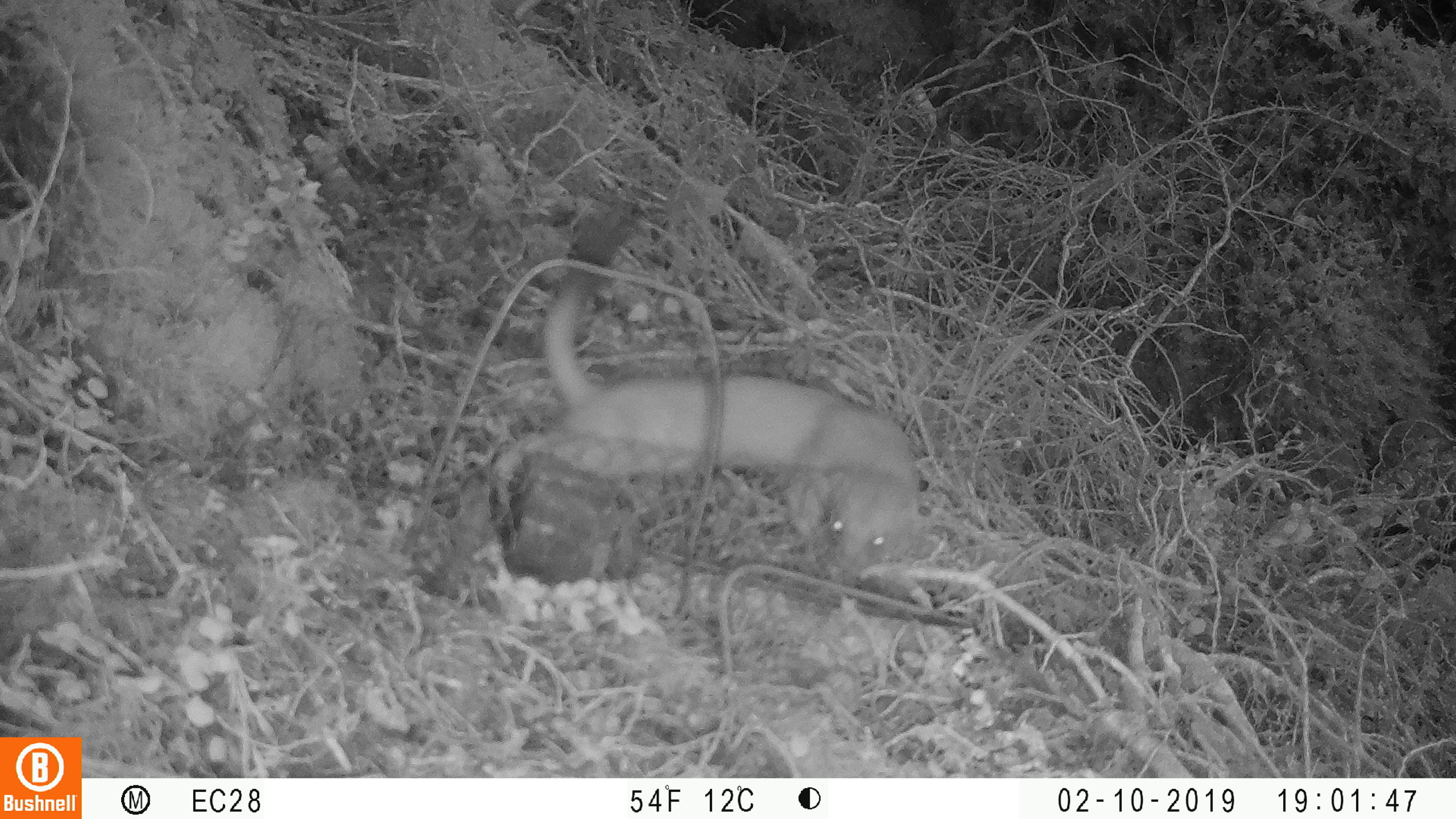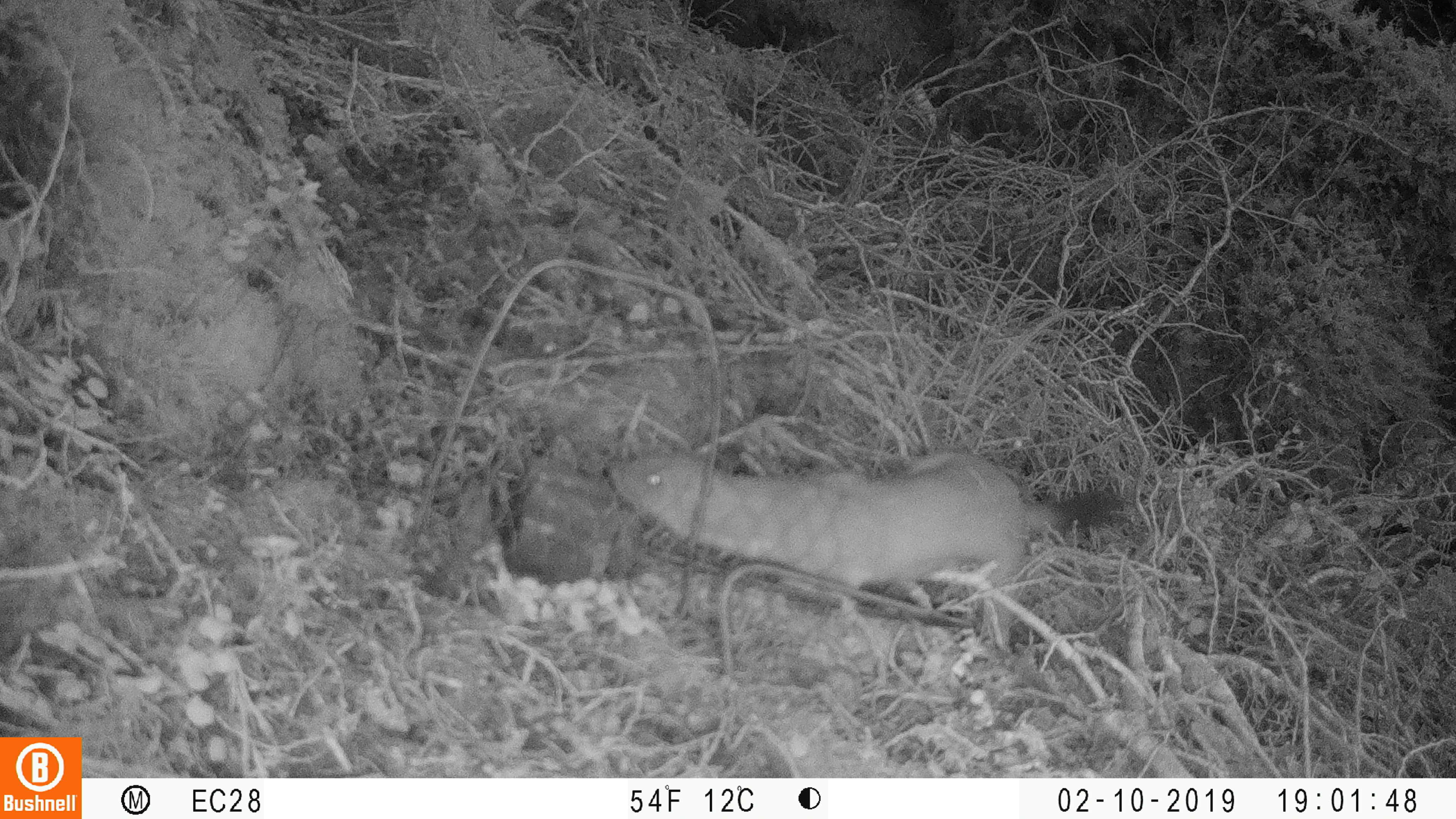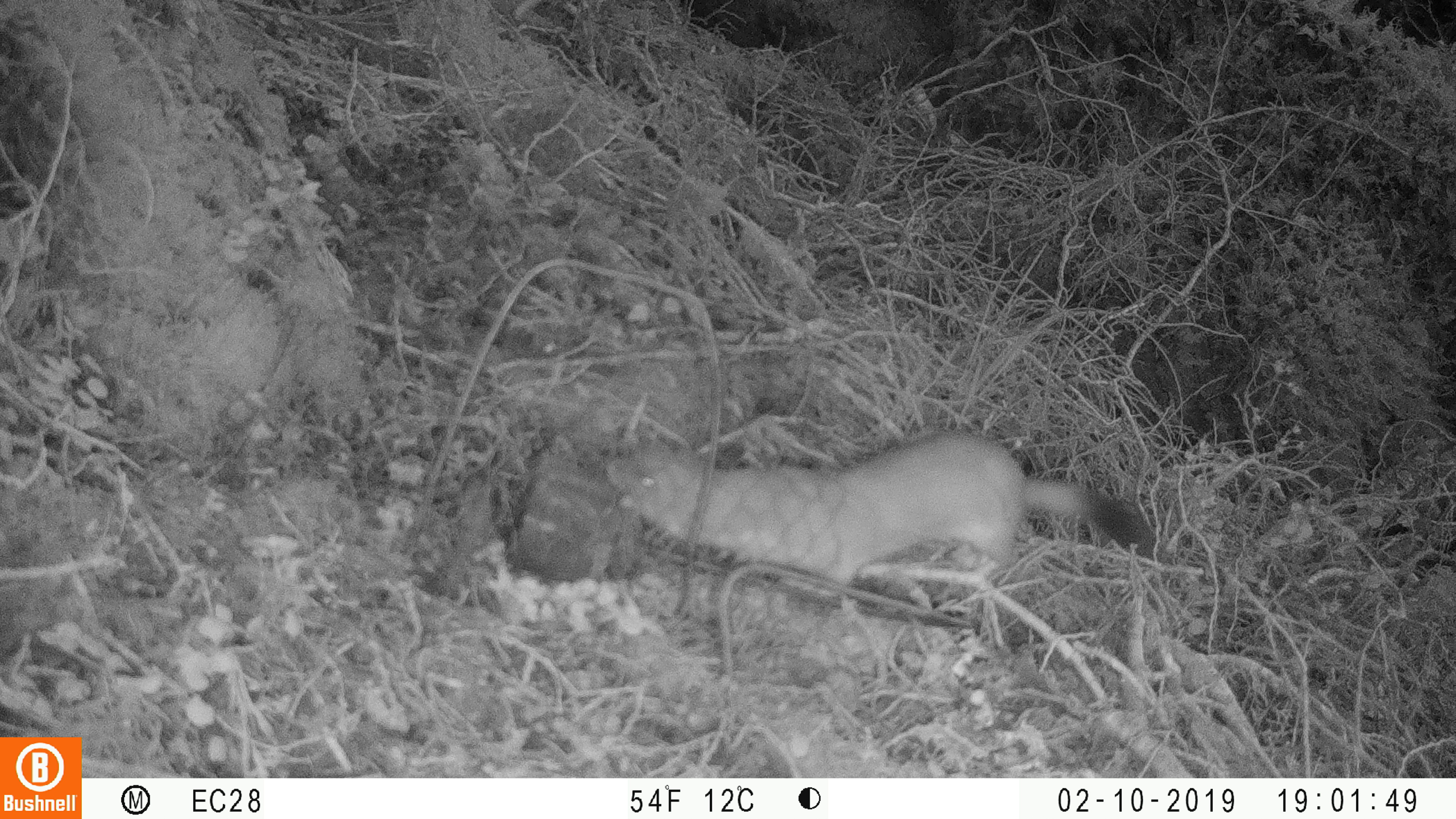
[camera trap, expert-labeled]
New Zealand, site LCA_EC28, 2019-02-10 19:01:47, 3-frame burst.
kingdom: Animalia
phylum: Chordata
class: Mammalia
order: Carnivora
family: Mustelidae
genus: Mustela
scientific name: Mustela erminea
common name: stoat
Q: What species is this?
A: Stoat (Mustela erminea).